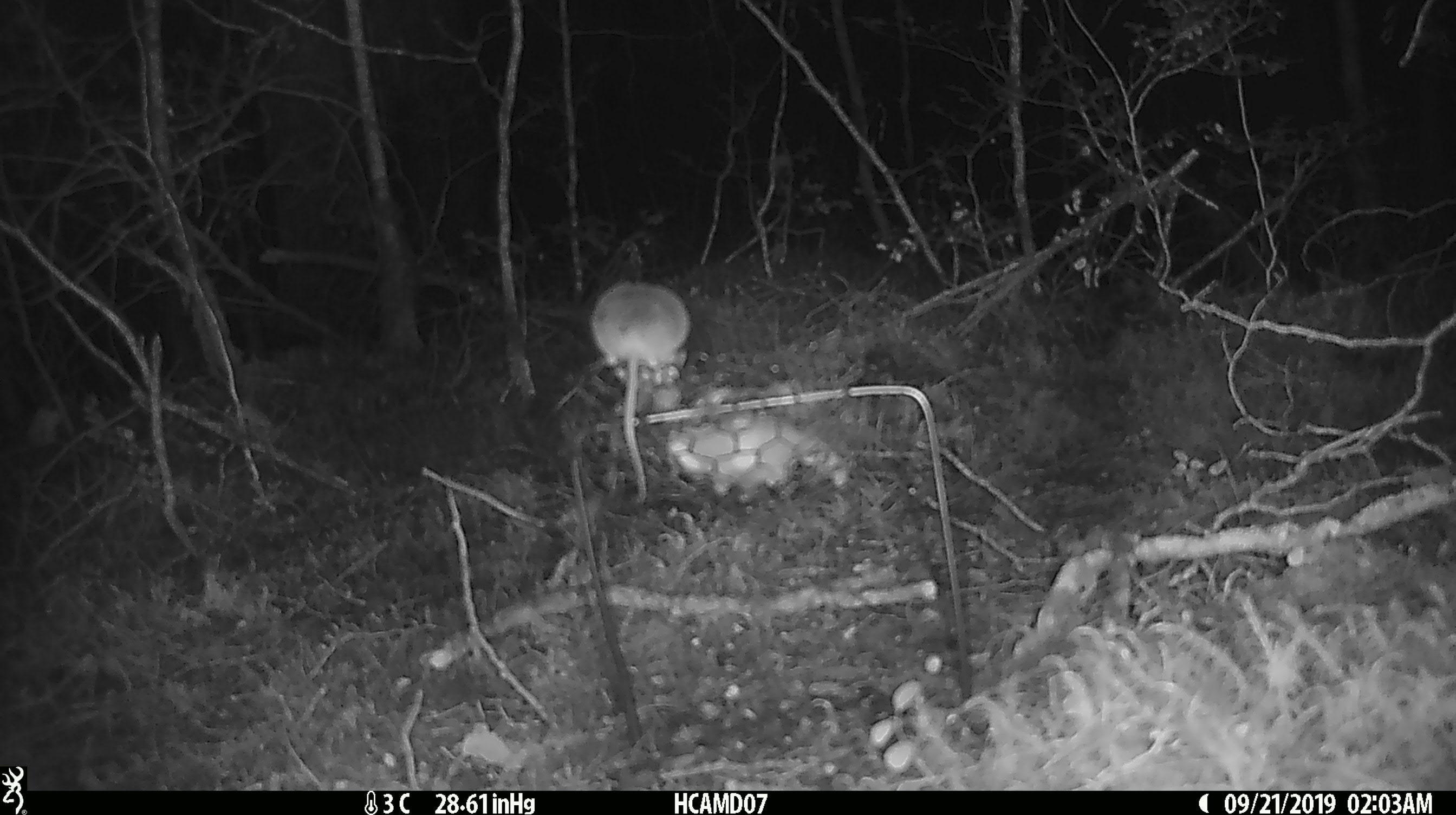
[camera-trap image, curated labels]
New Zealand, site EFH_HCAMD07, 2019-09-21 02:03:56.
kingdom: Animalia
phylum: Chordata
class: Mammalia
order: Rodentia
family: Muridae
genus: Mus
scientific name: Mus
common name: mouse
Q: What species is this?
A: Mouse (Mus).